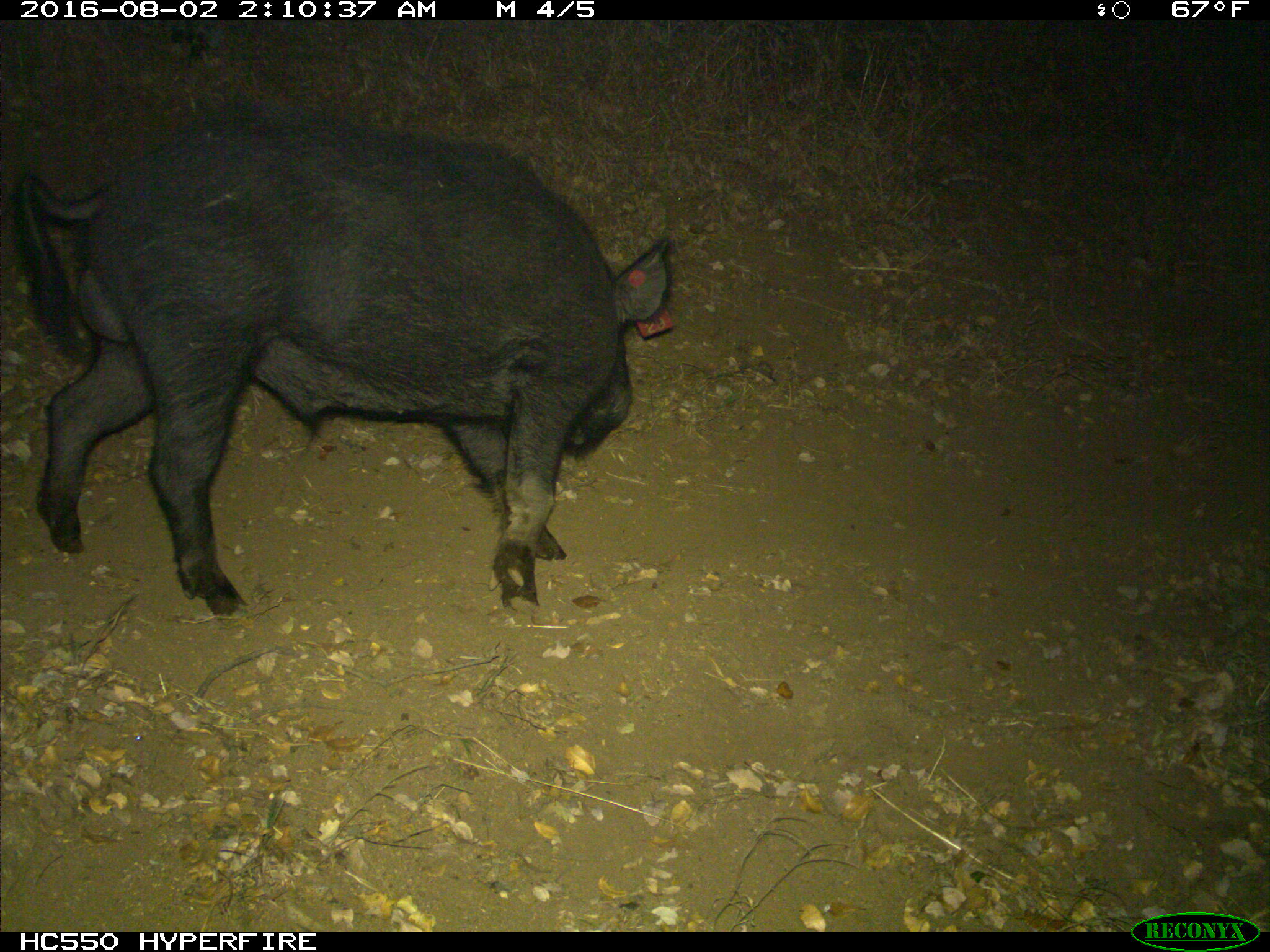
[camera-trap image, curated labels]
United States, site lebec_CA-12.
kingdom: Animalia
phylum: Chordata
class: Mammalia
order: Artiodactyla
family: Suidae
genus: Sus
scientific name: Sus scrofa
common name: wild boar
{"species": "Sus scrofa (wild boar)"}